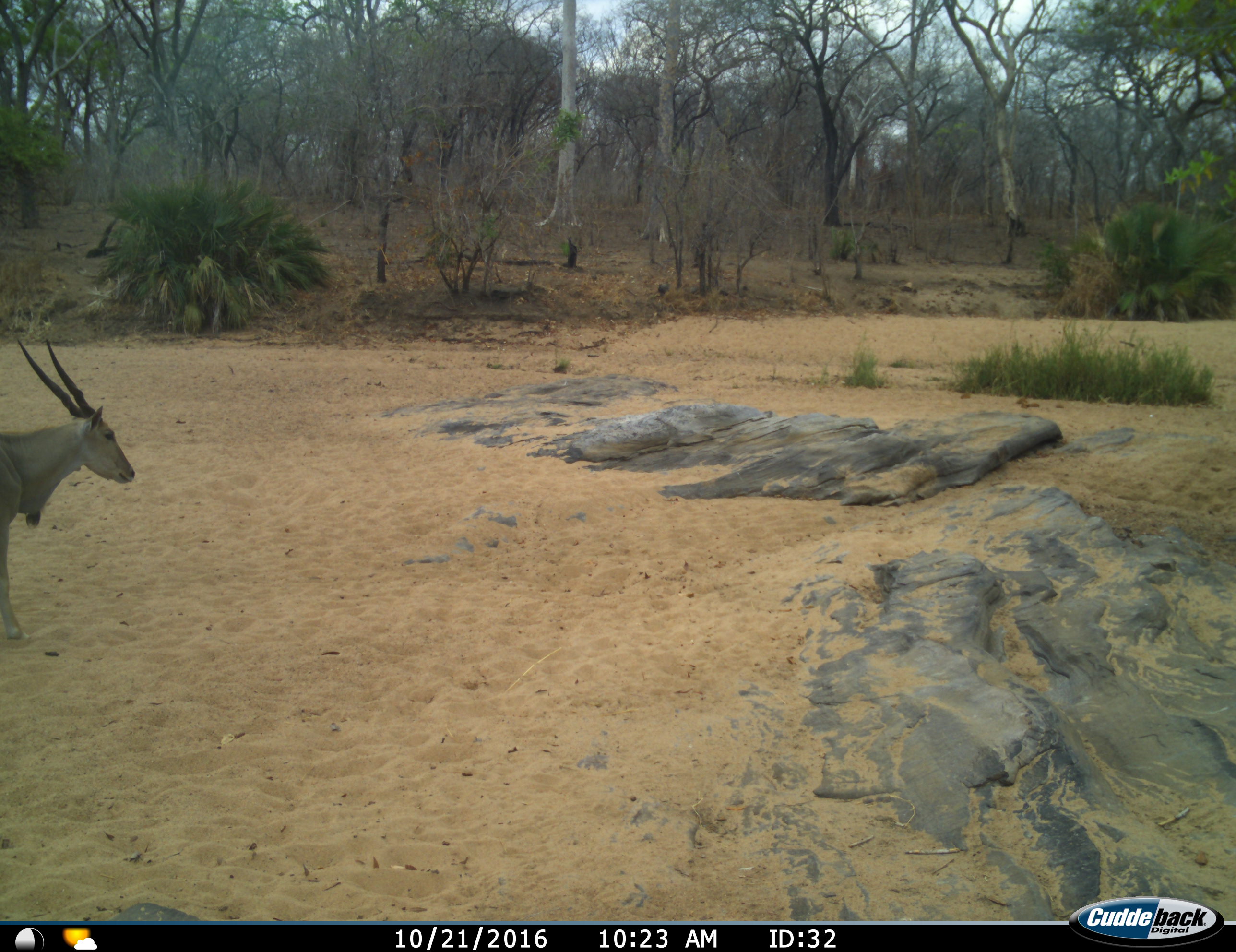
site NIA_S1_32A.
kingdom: Animalia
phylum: Chordata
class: Mammalia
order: Artiodactyla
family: Bovidae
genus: Tragelaphus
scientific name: Tragelaphus oryx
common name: eland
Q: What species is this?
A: Eland (Tragelaphus oryx).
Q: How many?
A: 1.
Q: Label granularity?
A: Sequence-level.